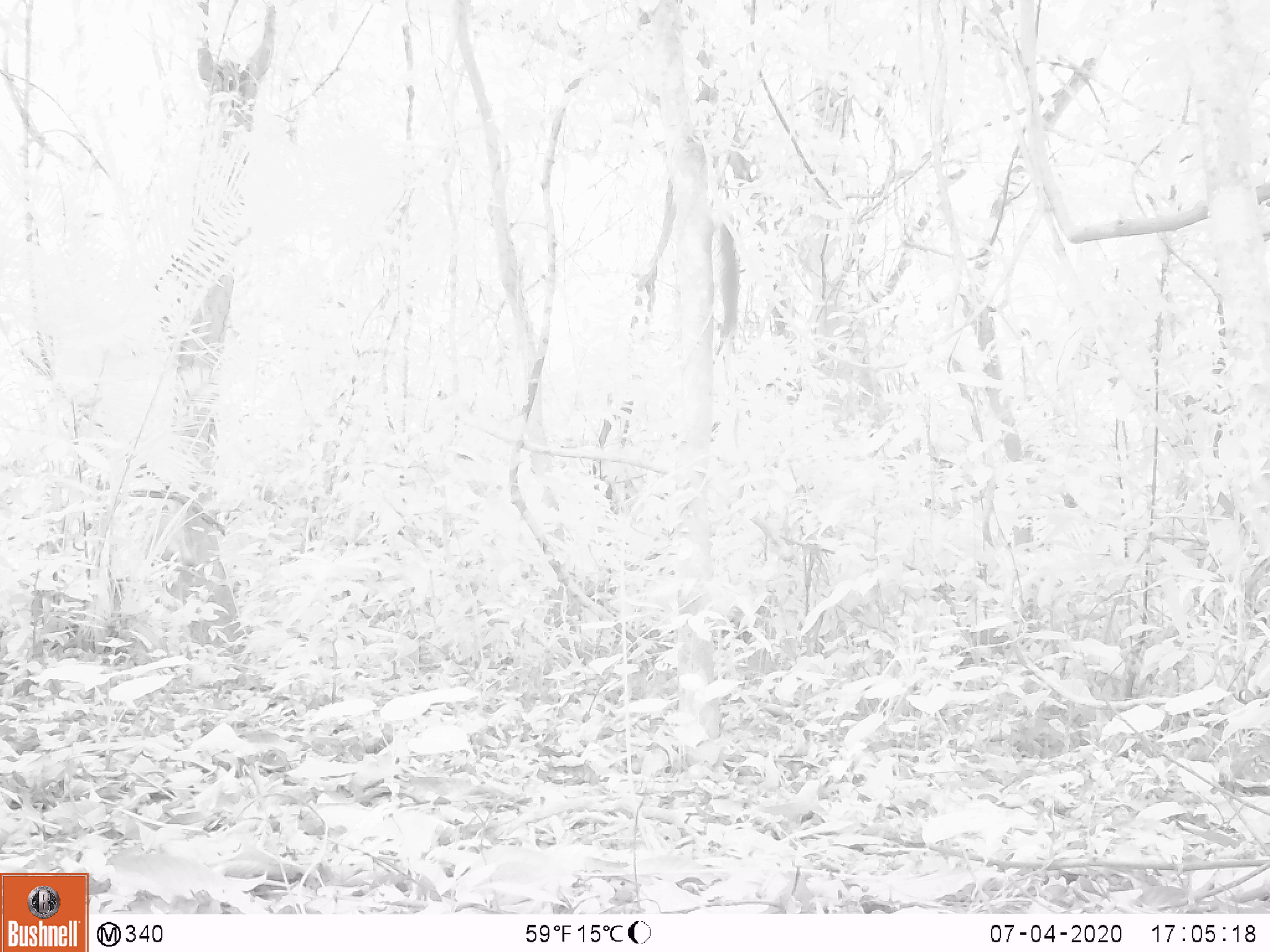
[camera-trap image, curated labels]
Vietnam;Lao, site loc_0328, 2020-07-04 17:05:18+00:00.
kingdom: Animalia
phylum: Chordata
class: Mammalia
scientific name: Mammalia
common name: mammal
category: unidentified small mammal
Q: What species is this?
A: Unidentified small mammal (mammal) (Mammalia).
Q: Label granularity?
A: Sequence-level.